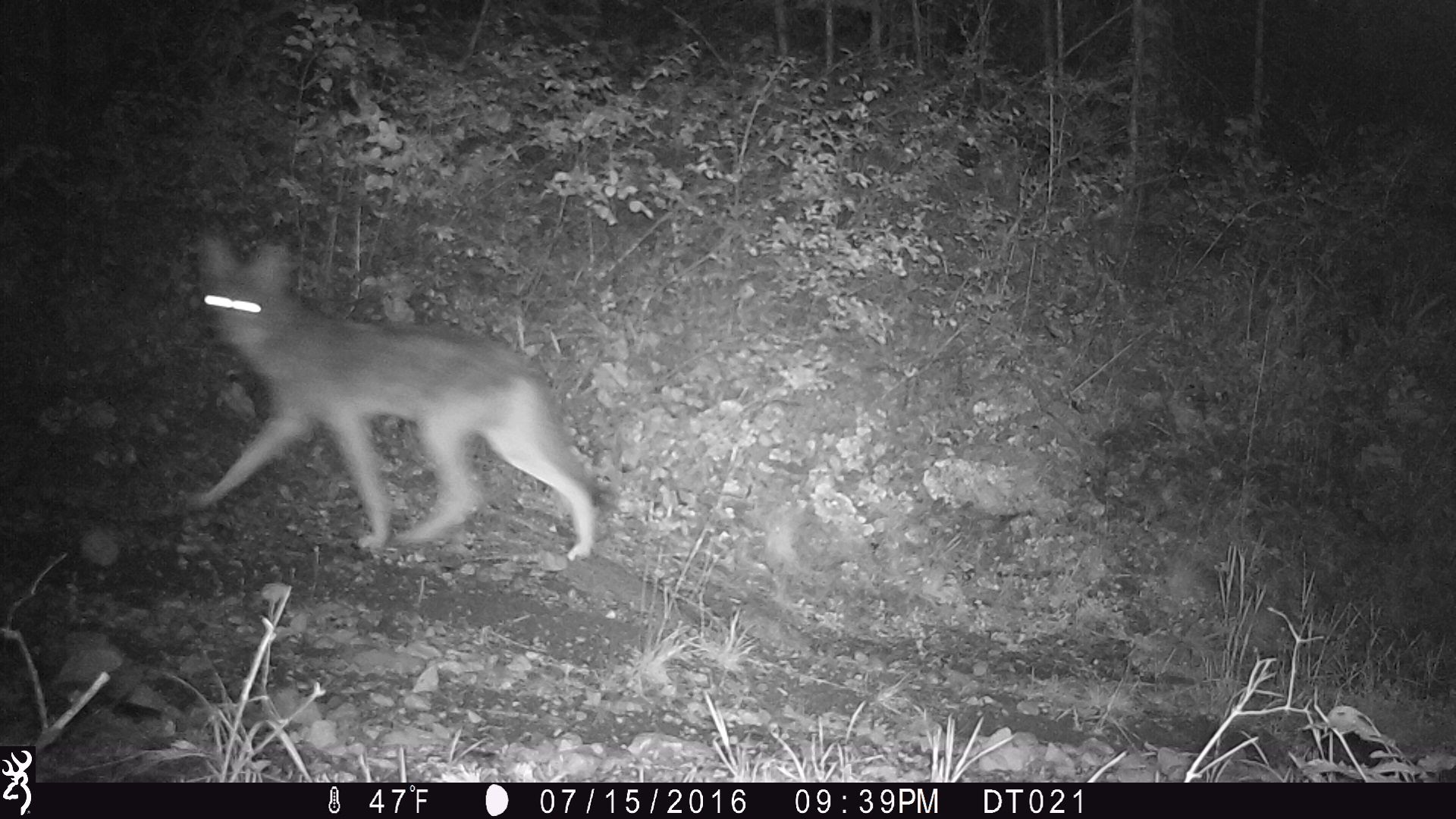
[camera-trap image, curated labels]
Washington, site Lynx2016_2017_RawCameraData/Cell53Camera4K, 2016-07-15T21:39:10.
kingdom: Animalia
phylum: Chordata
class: Mammalia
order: Carnivora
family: Canidae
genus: Canis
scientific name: Canis latrans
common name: coyote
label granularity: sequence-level